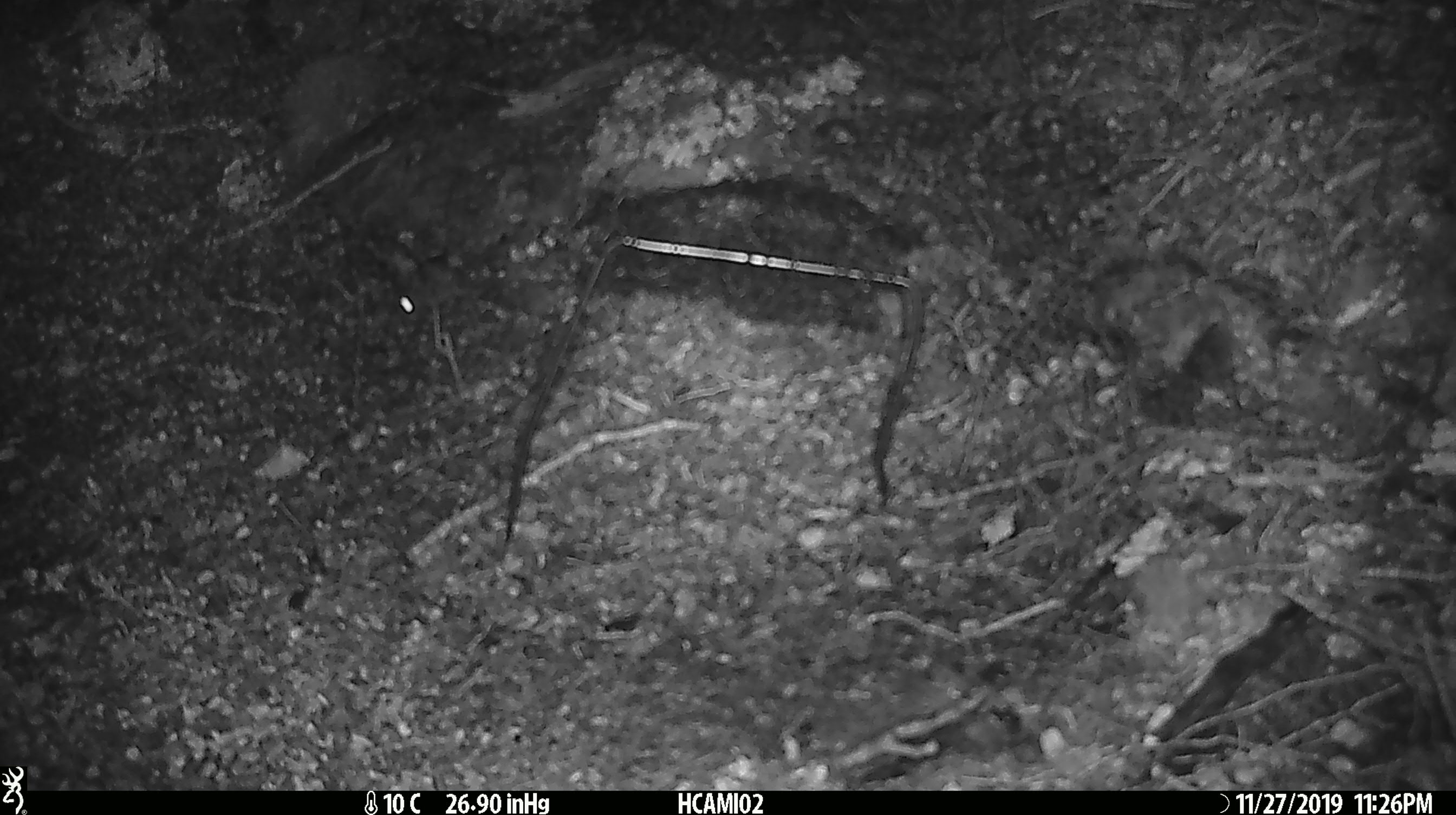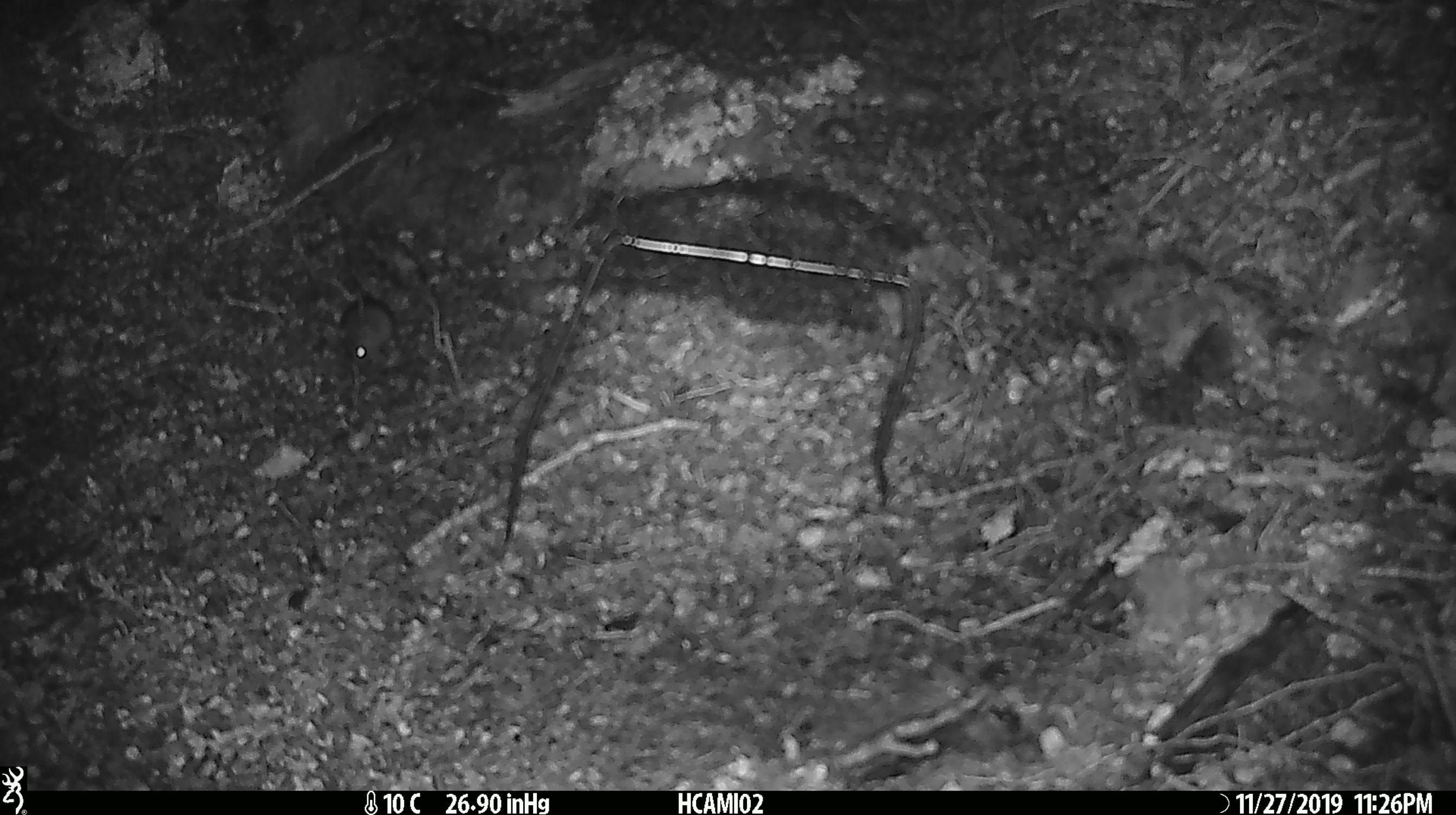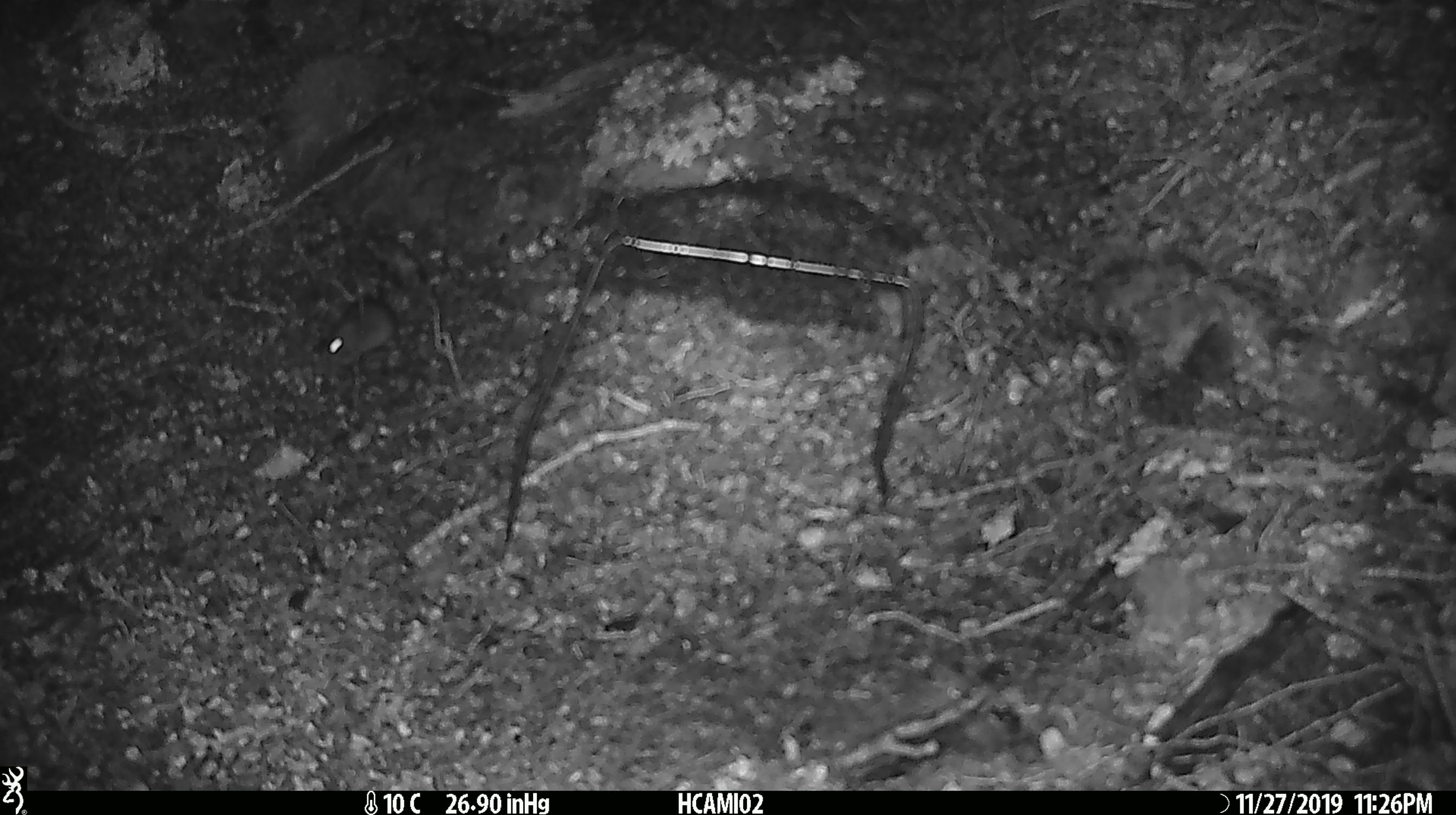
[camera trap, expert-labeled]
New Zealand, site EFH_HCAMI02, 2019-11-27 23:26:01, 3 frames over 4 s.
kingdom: Animalia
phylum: Chordata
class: Mammalia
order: Rodentia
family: Muridae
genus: Mus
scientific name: Mus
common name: mouse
Mouse (Mus).